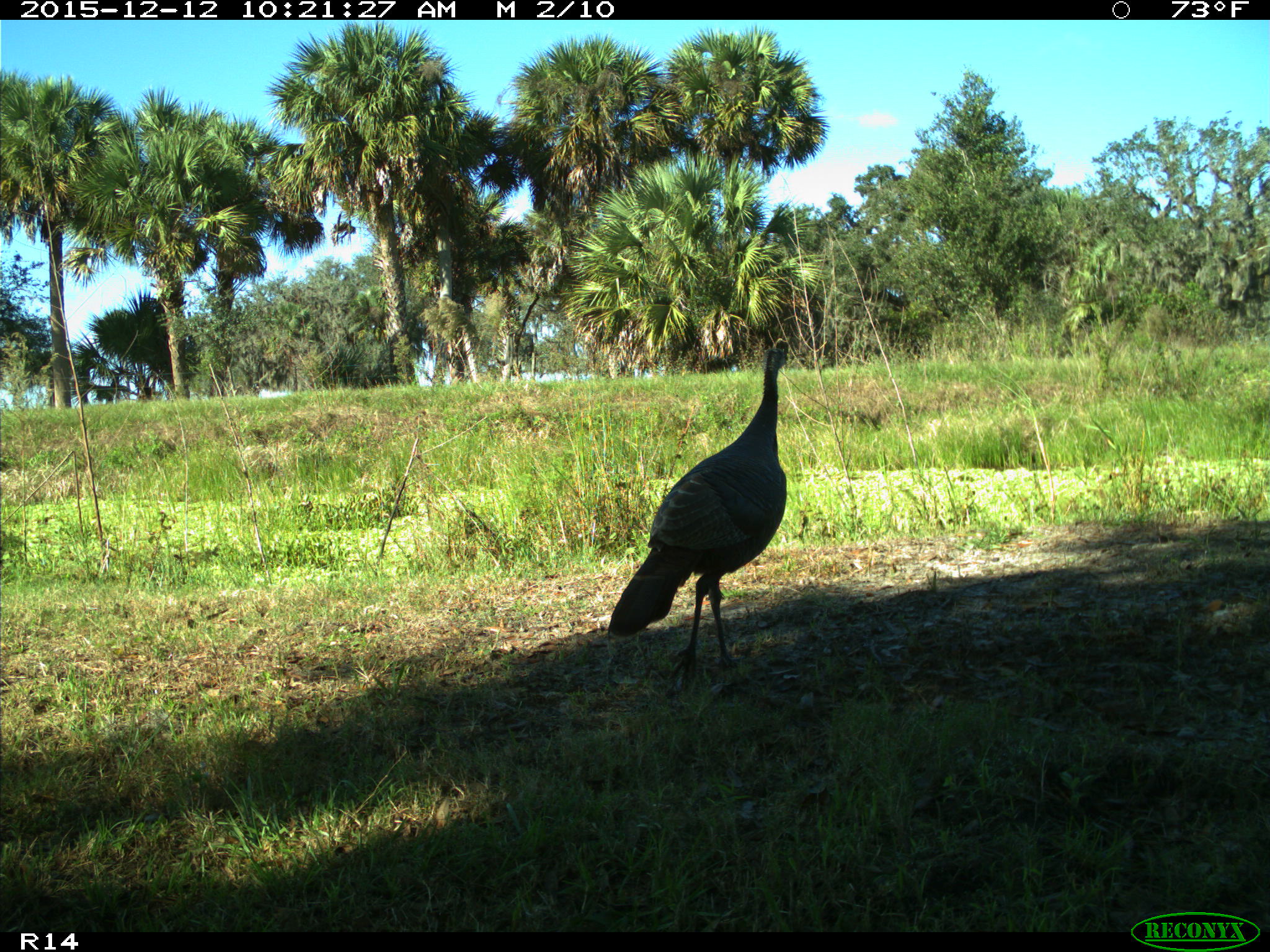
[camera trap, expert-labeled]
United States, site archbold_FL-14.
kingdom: Animalia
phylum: Chordata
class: Aves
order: Galliformes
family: Phasianidae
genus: Meleagris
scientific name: Meleagris gallopavo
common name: wild turkey